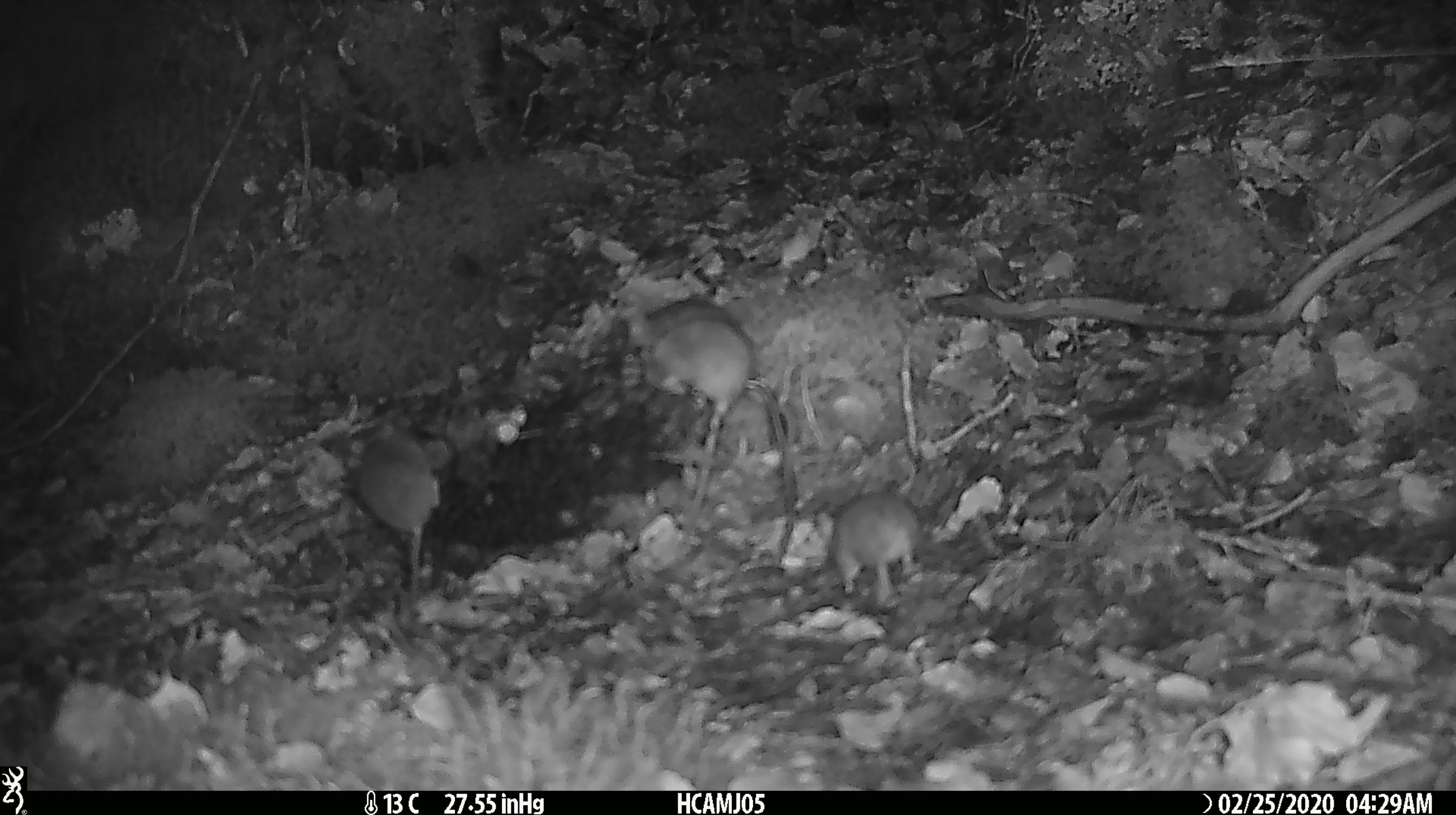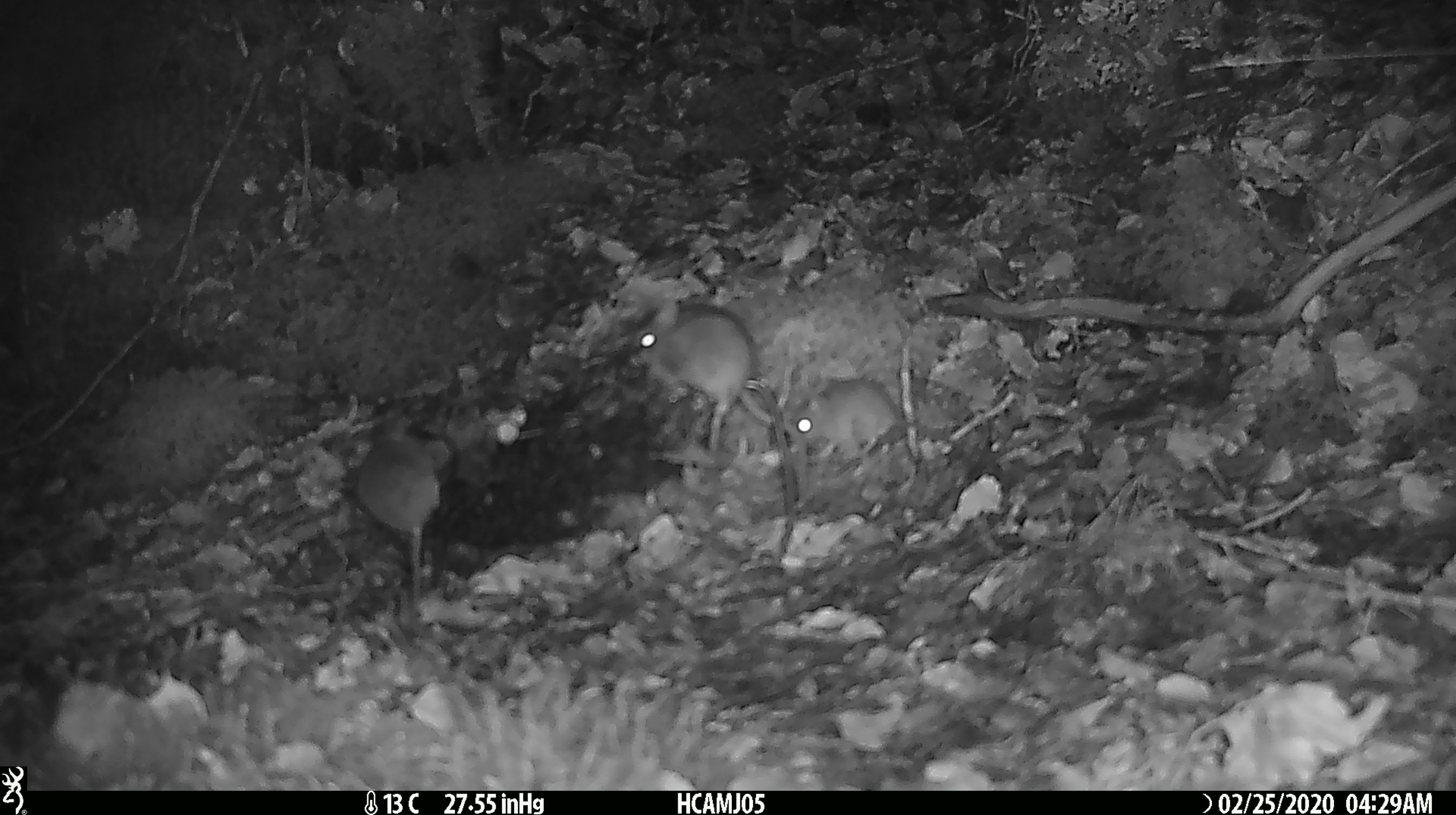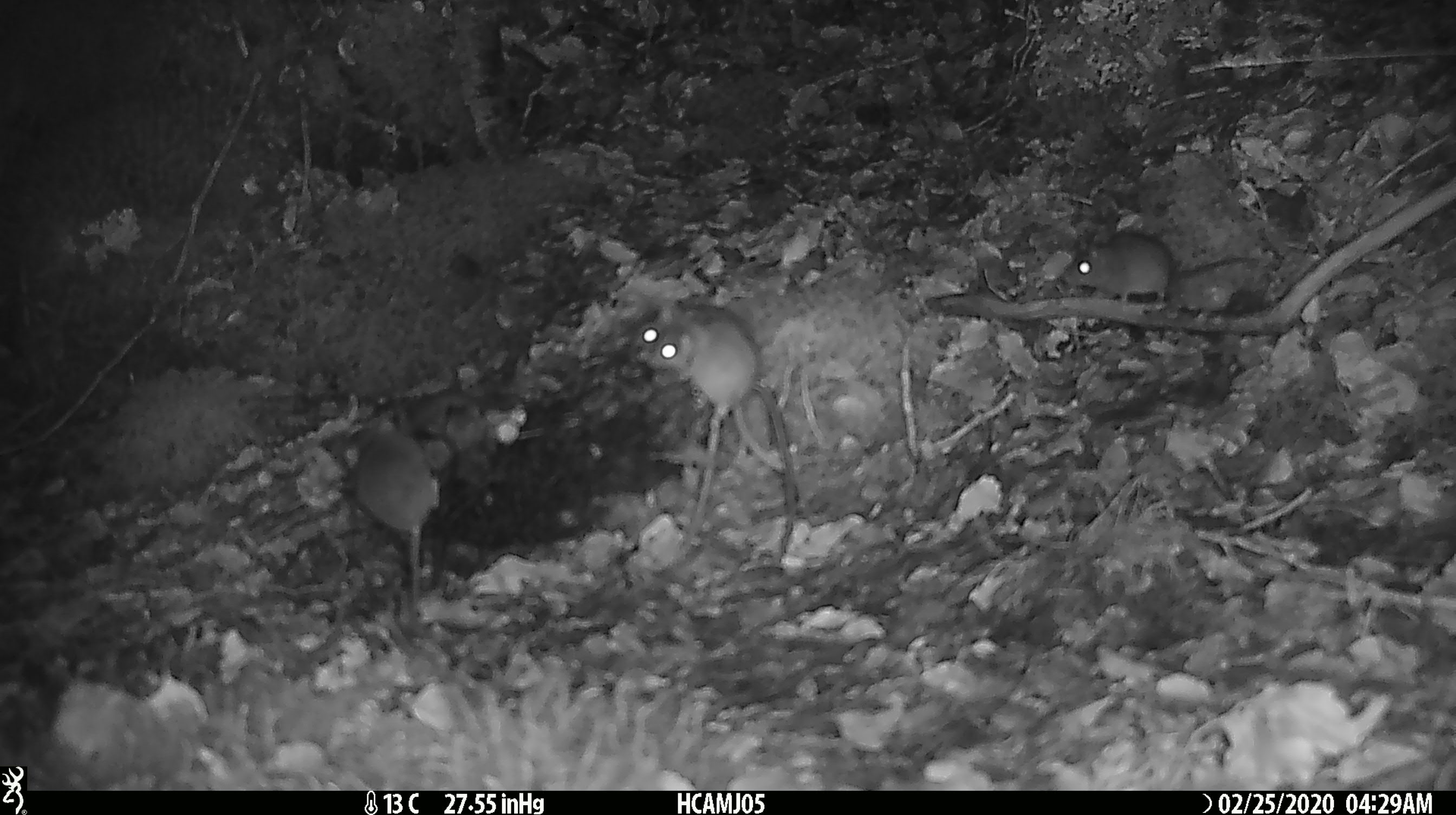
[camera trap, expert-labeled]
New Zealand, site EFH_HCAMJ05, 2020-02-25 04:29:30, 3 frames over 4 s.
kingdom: Animalia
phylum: Chordata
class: Mammalia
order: Rodentia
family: Muridae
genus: Mus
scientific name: Mus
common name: mouse